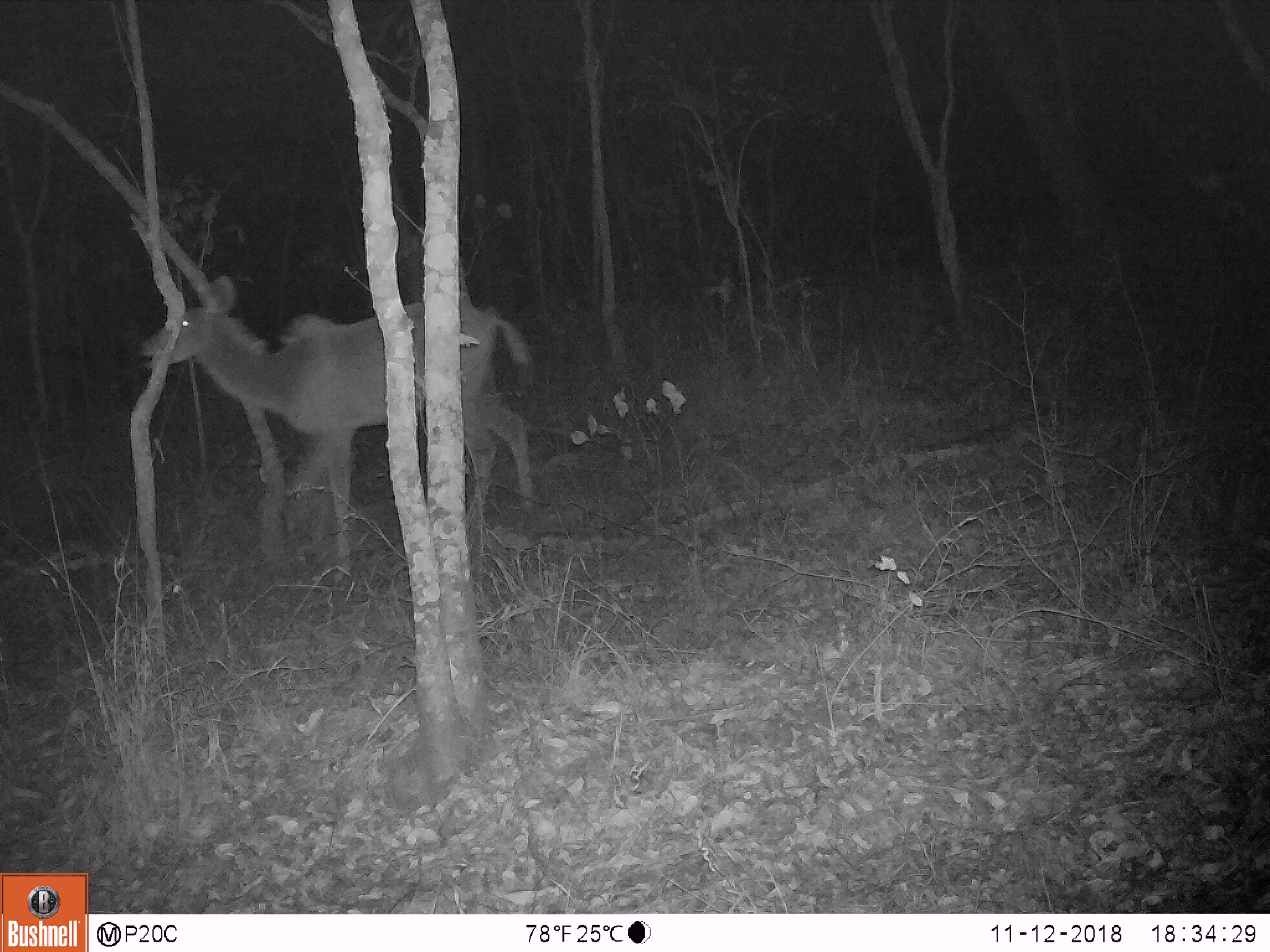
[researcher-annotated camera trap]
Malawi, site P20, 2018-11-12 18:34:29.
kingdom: Animalia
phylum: Chordata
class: Mammalia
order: Artiodactyla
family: Bovidae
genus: Tragelaphus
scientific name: Tragelaphus strepsiceros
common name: greater kudu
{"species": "greater kudu (Tragelaphus strepsiceros)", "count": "1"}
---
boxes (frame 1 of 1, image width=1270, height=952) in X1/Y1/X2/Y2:
greater kudu: 116/271/541/590